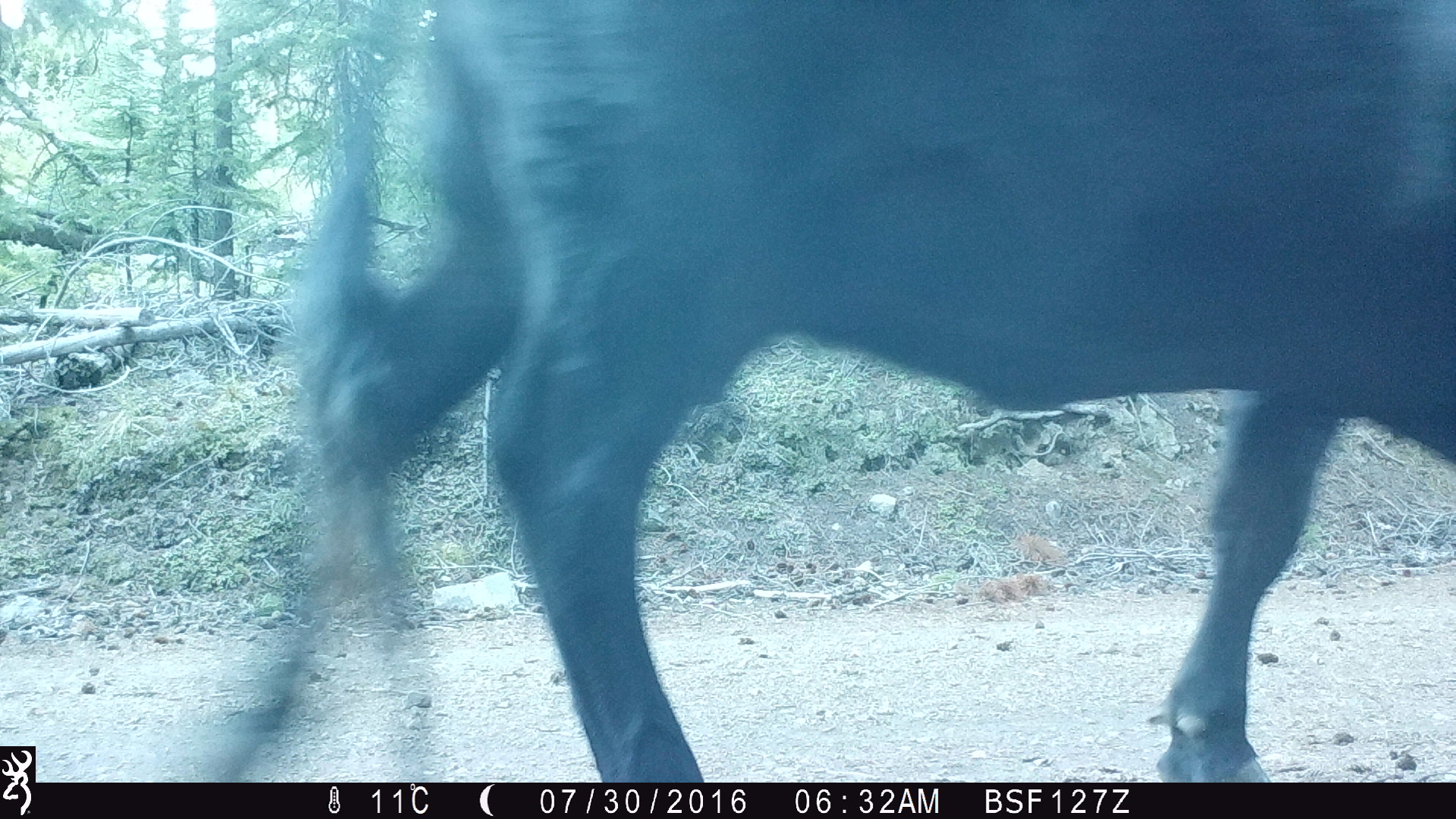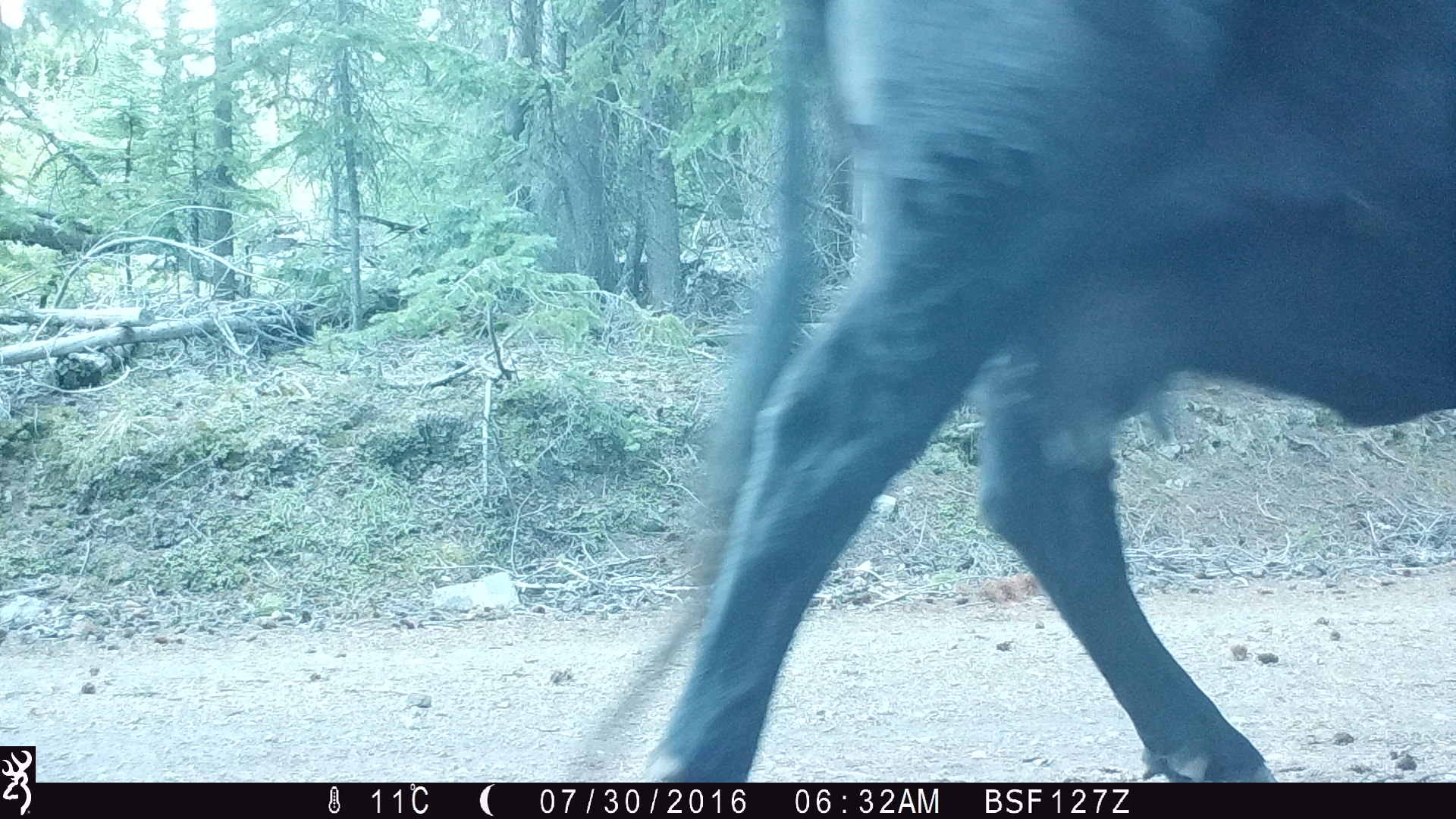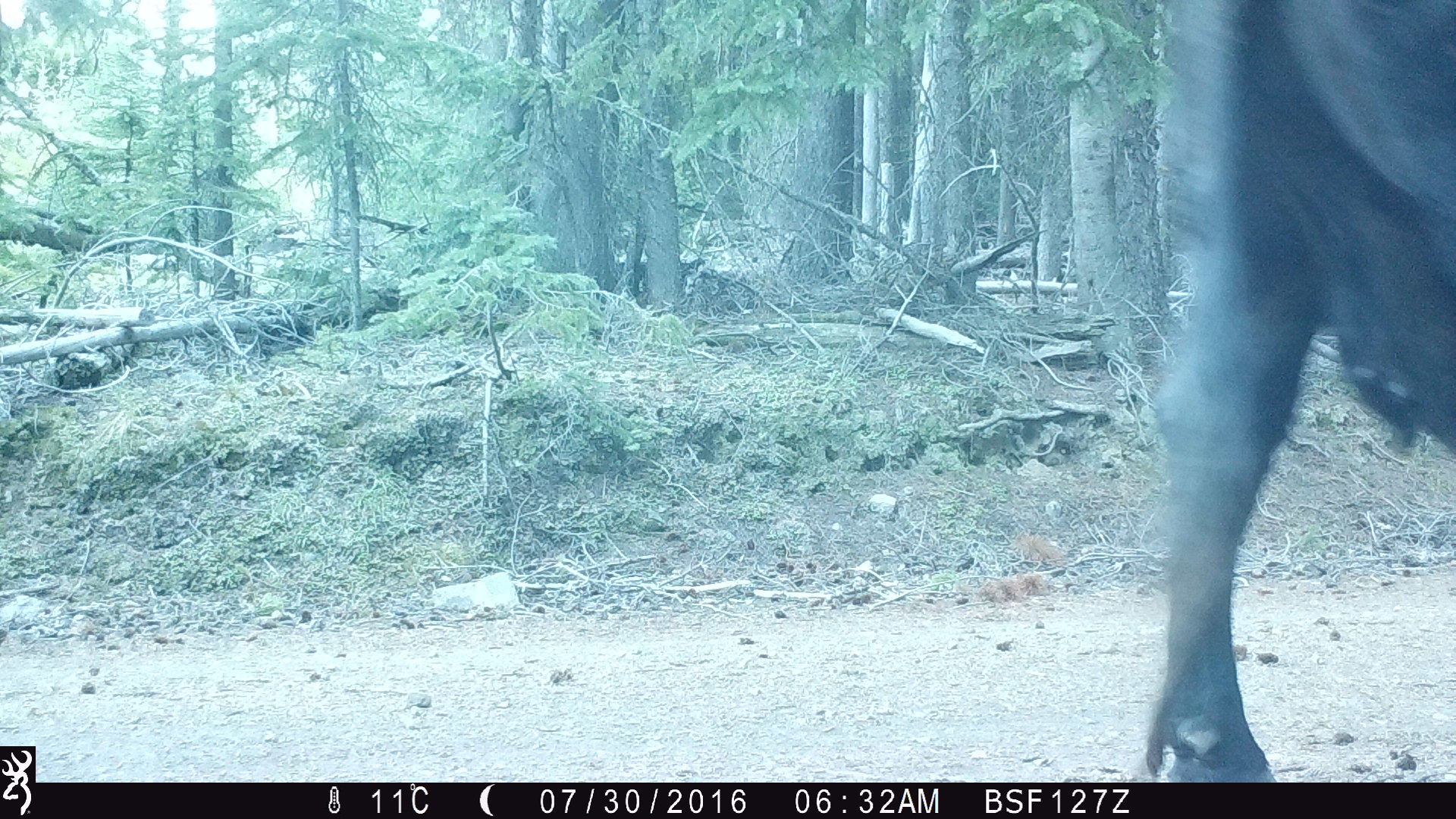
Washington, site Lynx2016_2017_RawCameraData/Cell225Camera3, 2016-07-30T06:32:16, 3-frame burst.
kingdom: Animalia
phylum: Chordata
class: Mammalia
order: Artiodactyla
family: Bovidae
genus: Bos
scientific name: Bos taurus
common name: domestic cattle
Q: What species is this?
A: Domestic cattle (Bos taurus).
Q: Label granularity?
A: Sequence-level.